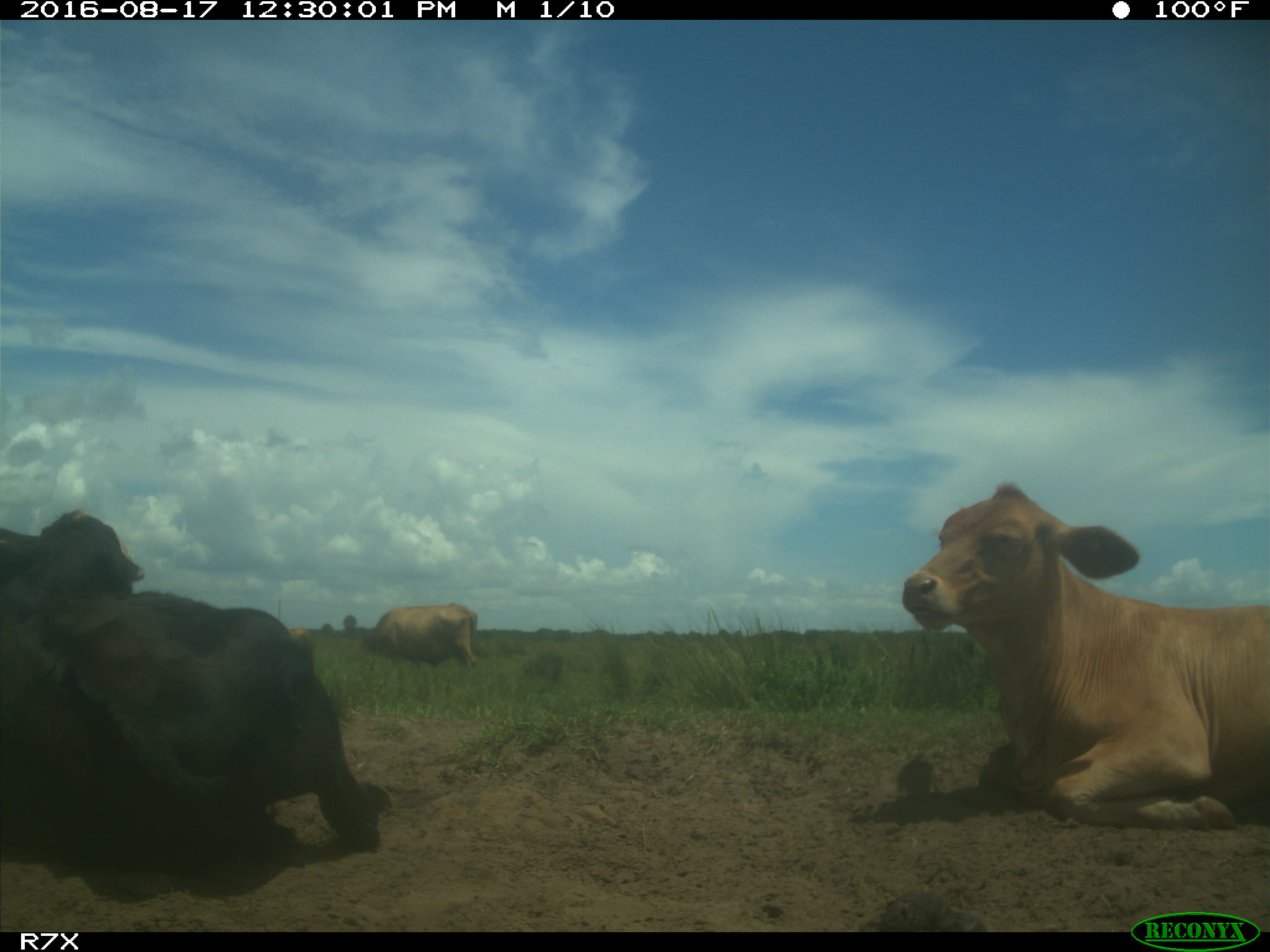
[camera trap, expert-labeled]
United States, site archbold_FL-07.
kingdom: Animalia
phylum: Chordata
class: Mammalia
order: Artiodactyla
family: Bovidae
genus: Bos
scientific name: Bos taurus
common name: domestic cow